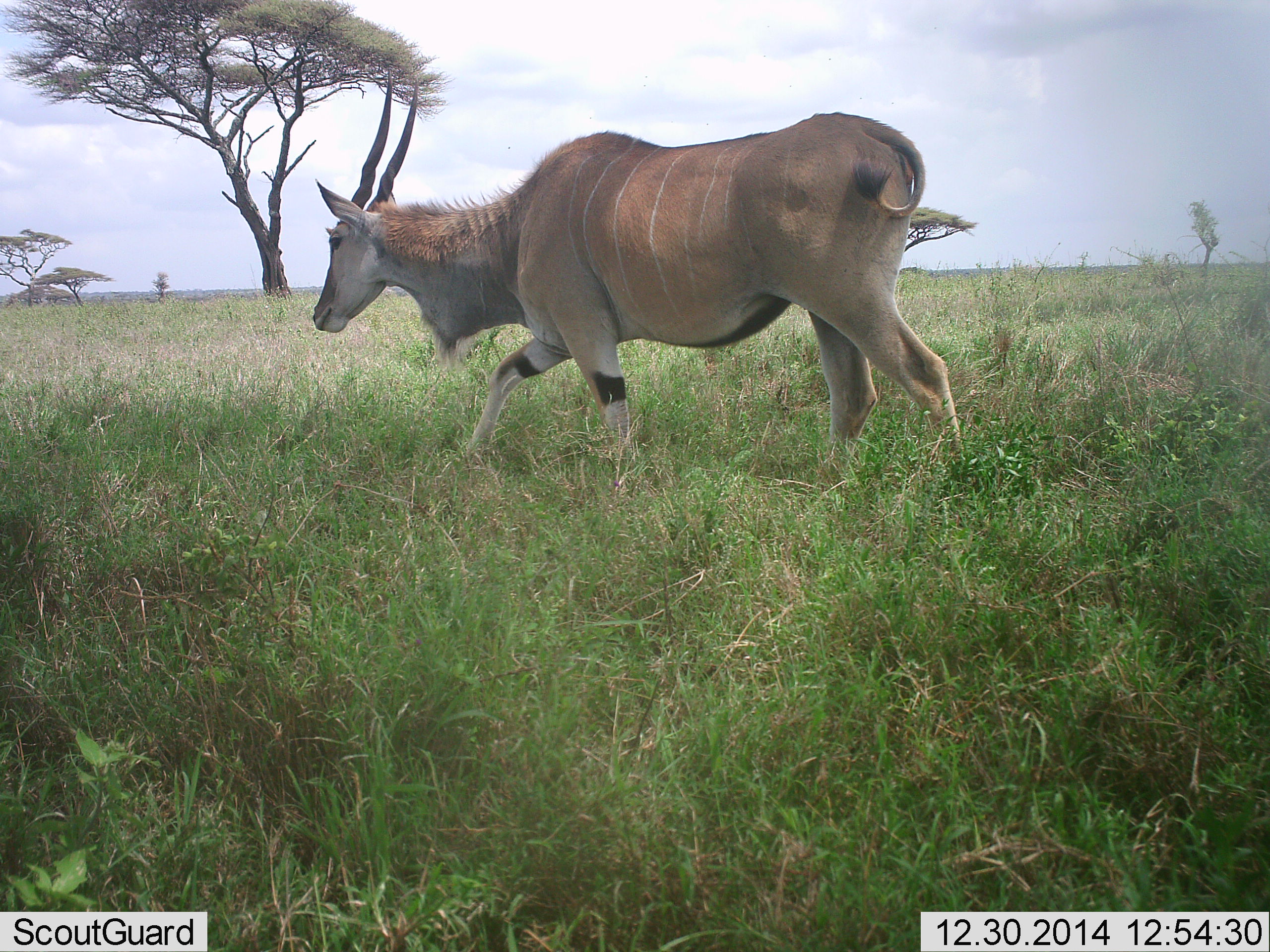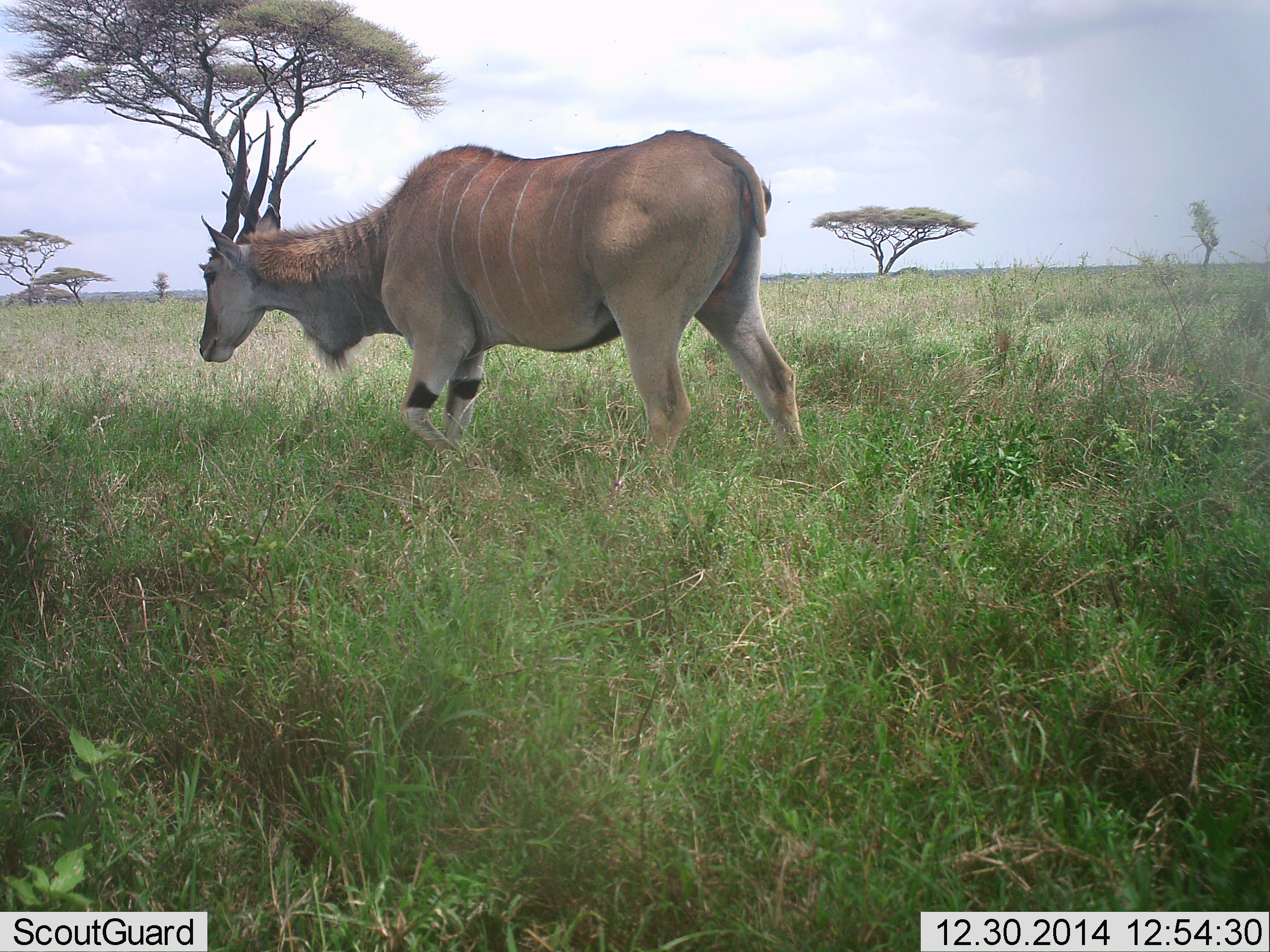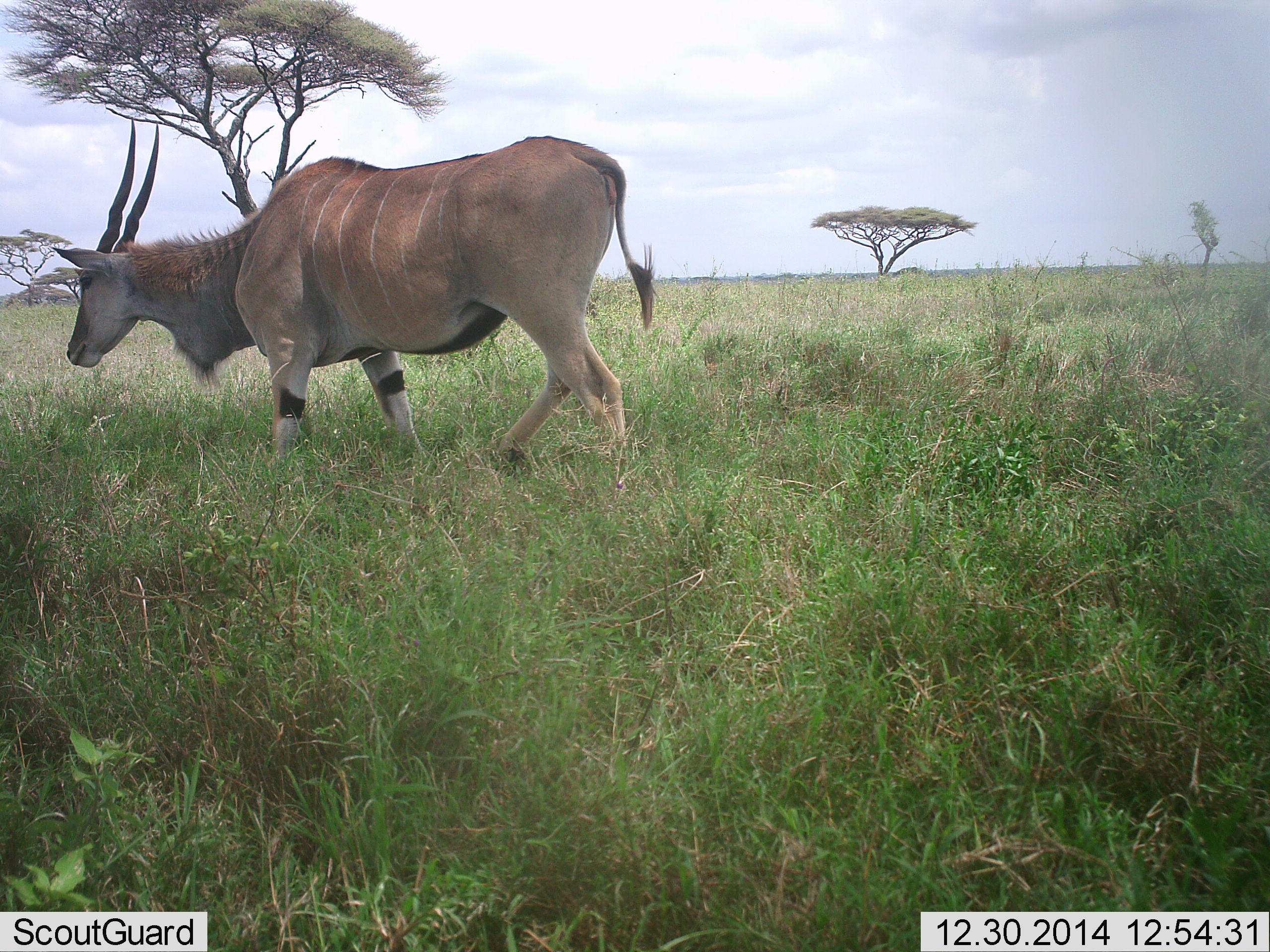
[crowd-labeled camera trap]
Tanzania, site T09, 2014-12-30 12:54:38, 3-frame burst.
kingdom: Animalia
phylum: Chordata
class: Mammalia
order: Artiodactyla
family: Bovidae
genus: Tragelaphus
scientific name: Tragelaphus oryx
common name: eland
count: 1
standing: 10%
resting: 0%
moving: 100%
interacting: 0%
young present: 0%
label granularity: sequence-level